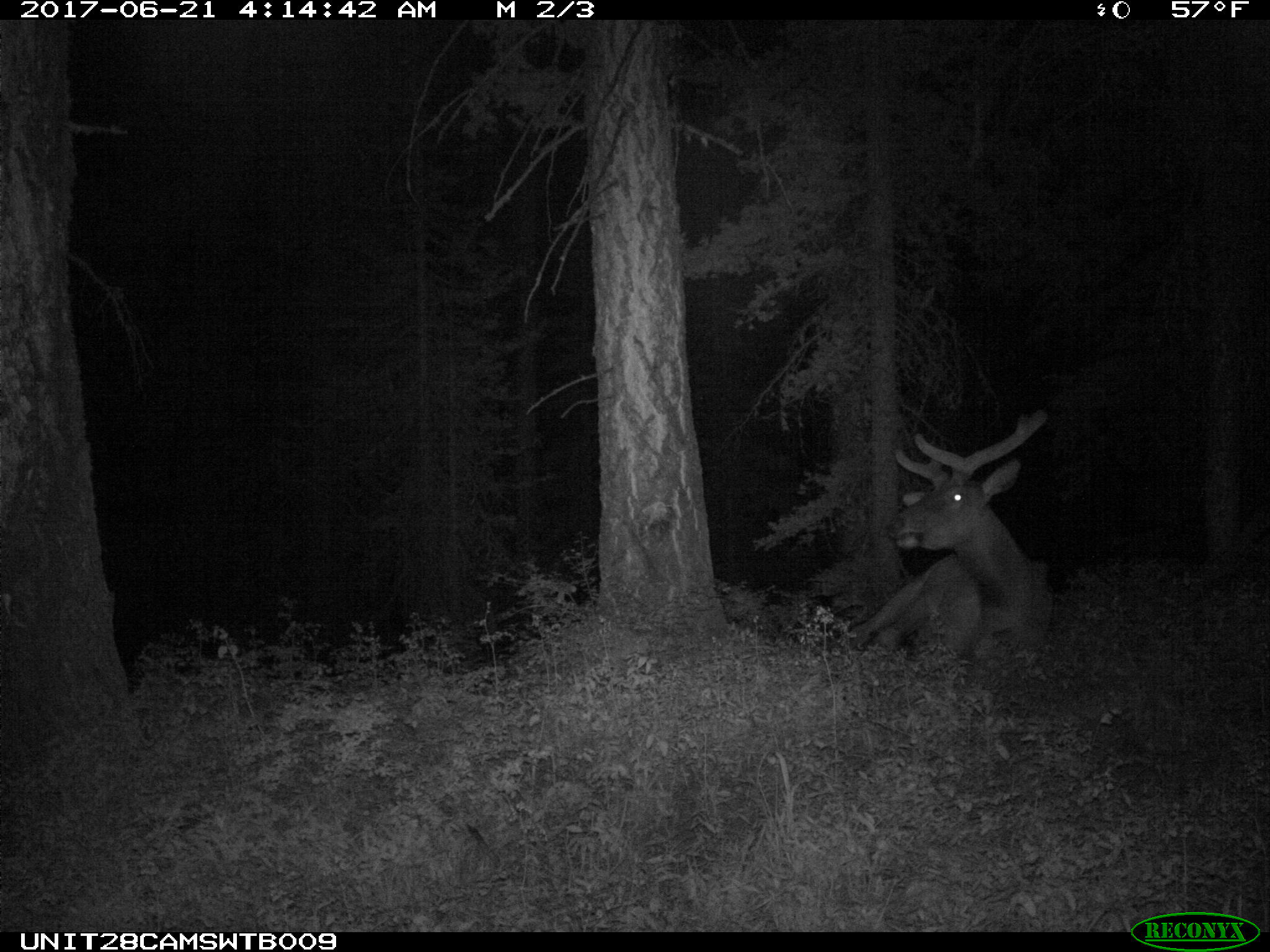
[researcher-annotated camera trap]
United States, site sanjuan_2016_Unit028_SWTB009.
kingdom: Animalia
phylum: Chordata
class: Mammalia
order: Artiodactyla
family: Cervidae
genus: Cervus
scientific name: Cervus elaphus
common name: red deer